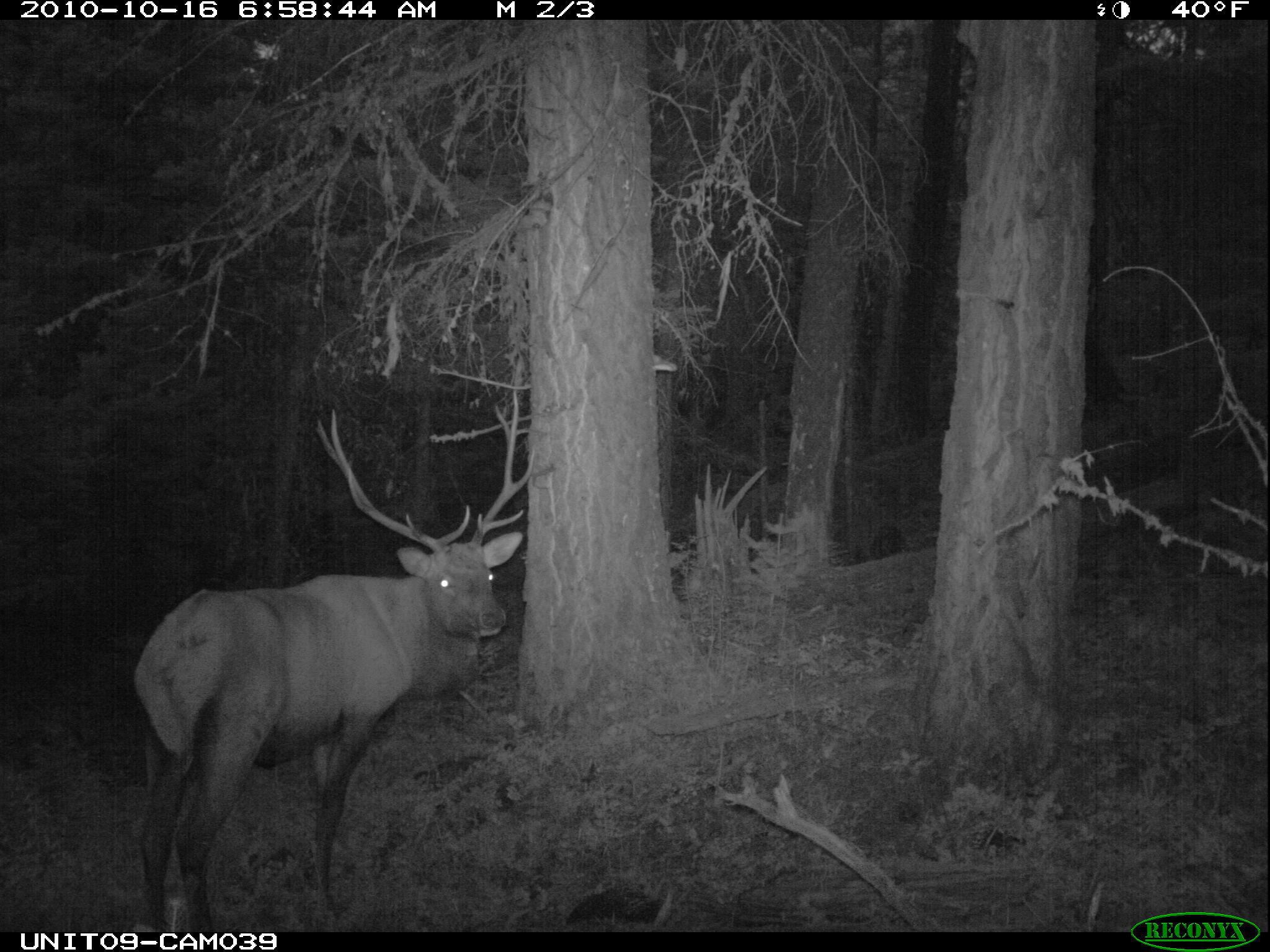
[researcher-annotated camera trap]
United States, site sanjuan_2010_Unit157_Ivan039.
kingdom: Animalia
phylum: Chordata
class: Mammalia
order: Artiodactyla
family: Cervidae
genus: Cervus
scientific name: Cervus elaphus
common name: red deer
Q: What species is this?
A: Cervus elaphus (red deer).